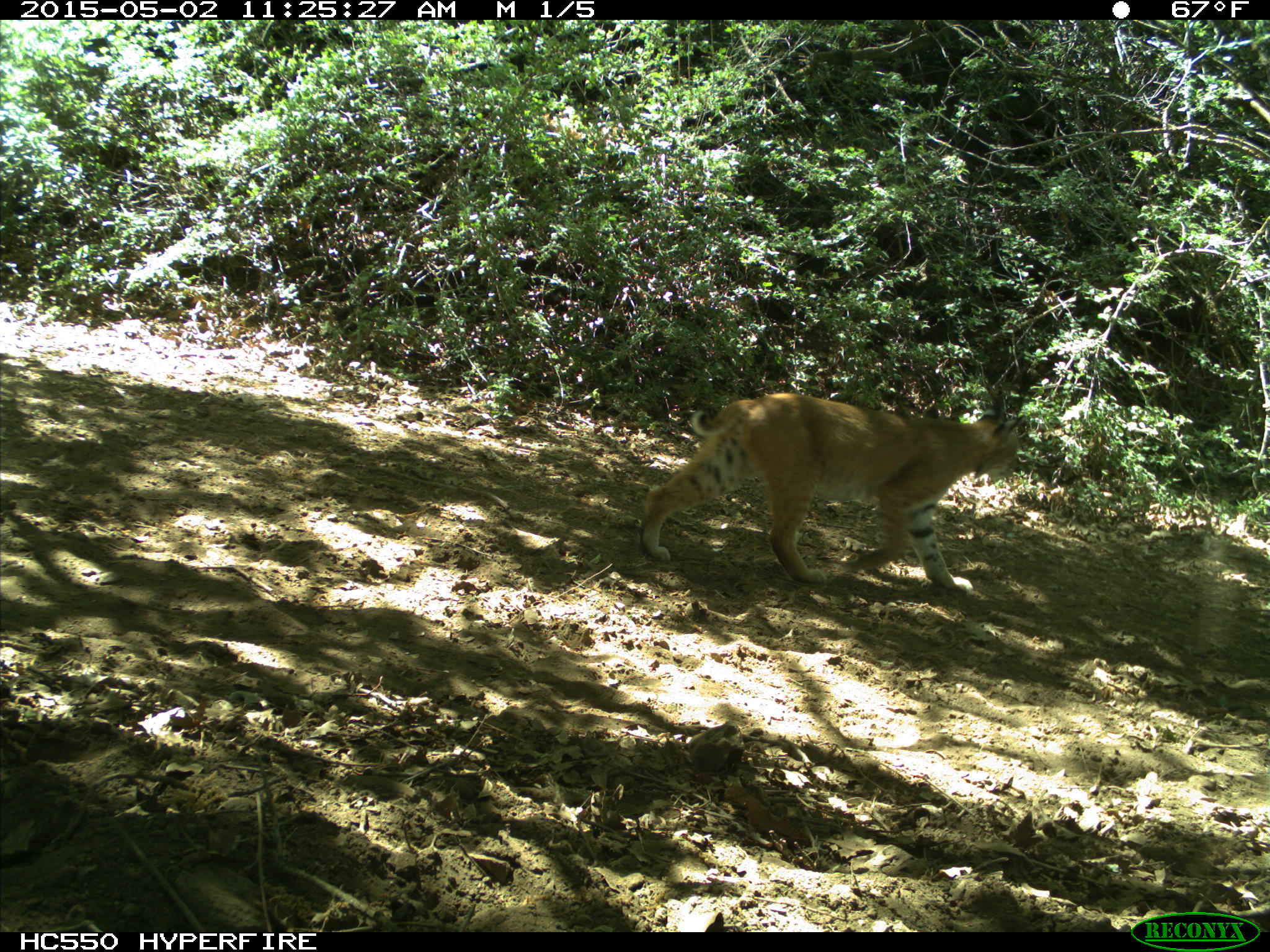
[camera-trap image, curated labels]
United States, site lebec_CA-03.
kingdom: Animalia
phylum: Chordata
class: Mammalia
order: Carnivora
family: Felidae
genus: Lynx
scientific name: Lynx rufus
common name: bobcat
Lynx rufus (bobcat).